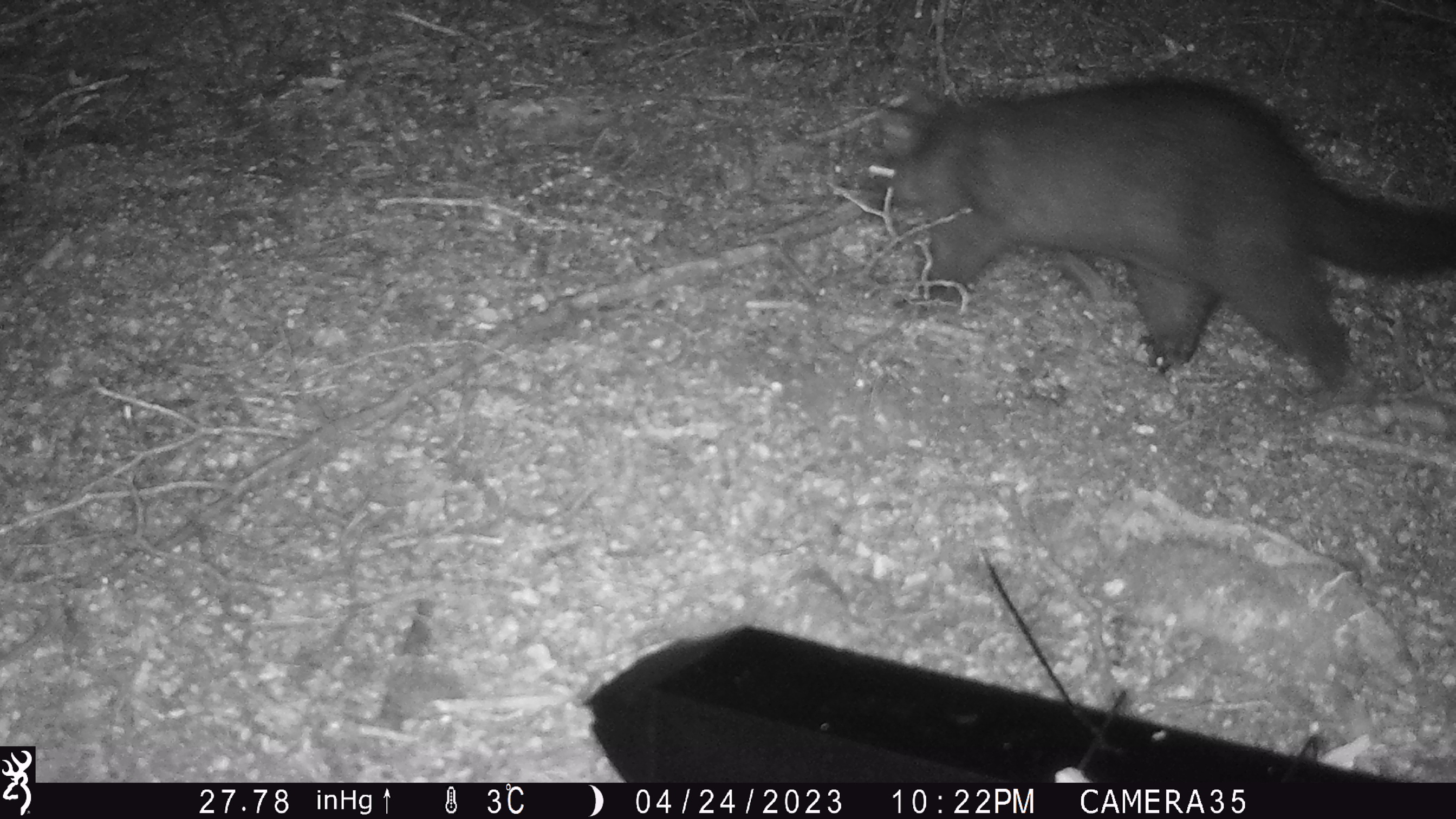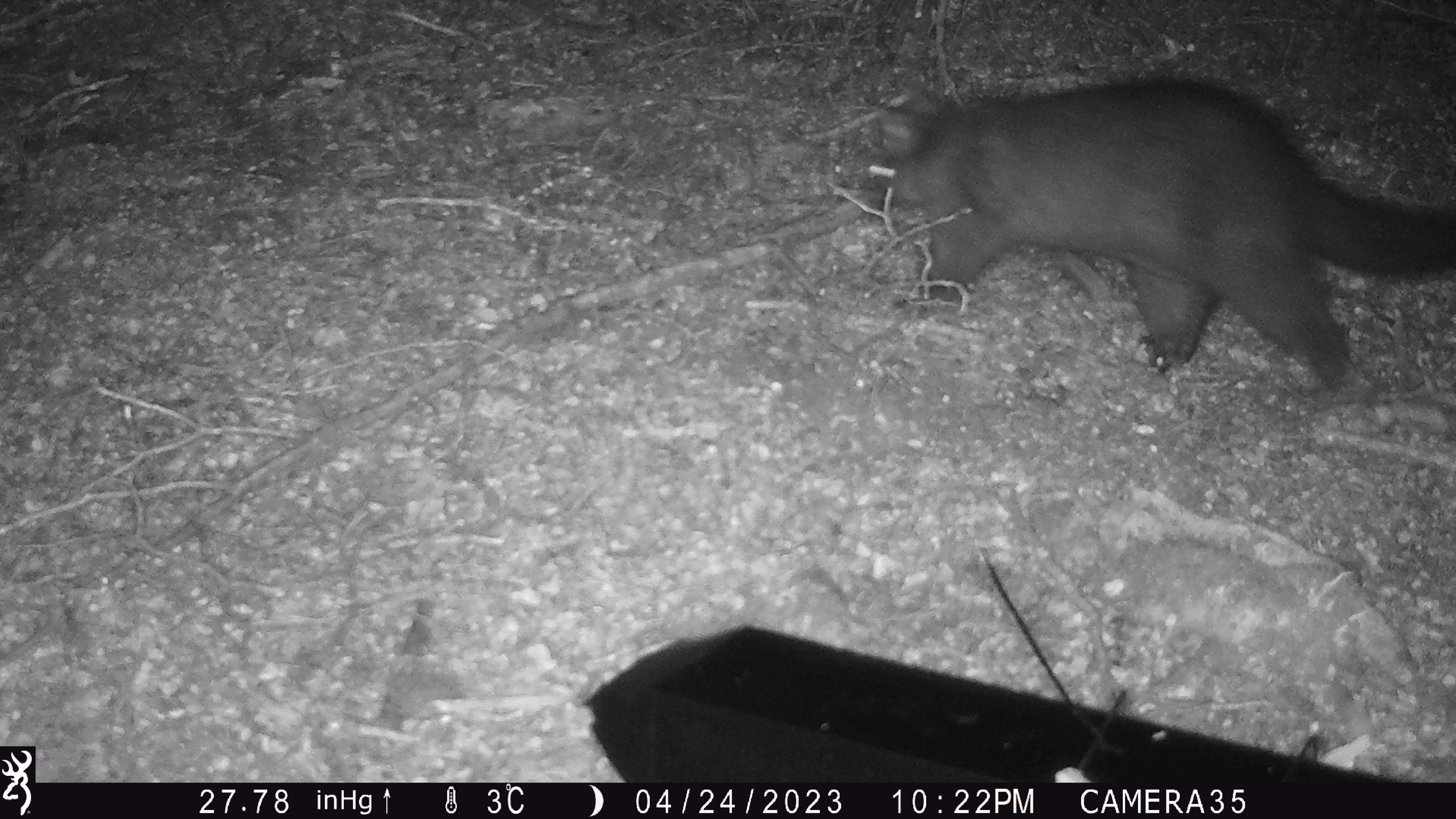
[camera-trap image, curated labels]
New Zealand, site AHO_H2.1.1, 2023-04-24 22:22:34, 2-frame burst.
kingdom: Animalia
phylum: Chordata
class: Mammalia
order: Diprotodontia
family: Phalangeridae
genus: Trichosurus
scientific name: Trichosurus vulpecula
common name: common brushtail possum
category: possum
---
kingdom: Animalia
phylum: Chordata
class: Mammalia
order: Carnivora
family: Mustelidae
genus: Mustela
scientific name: Mustela erminea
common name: stoat